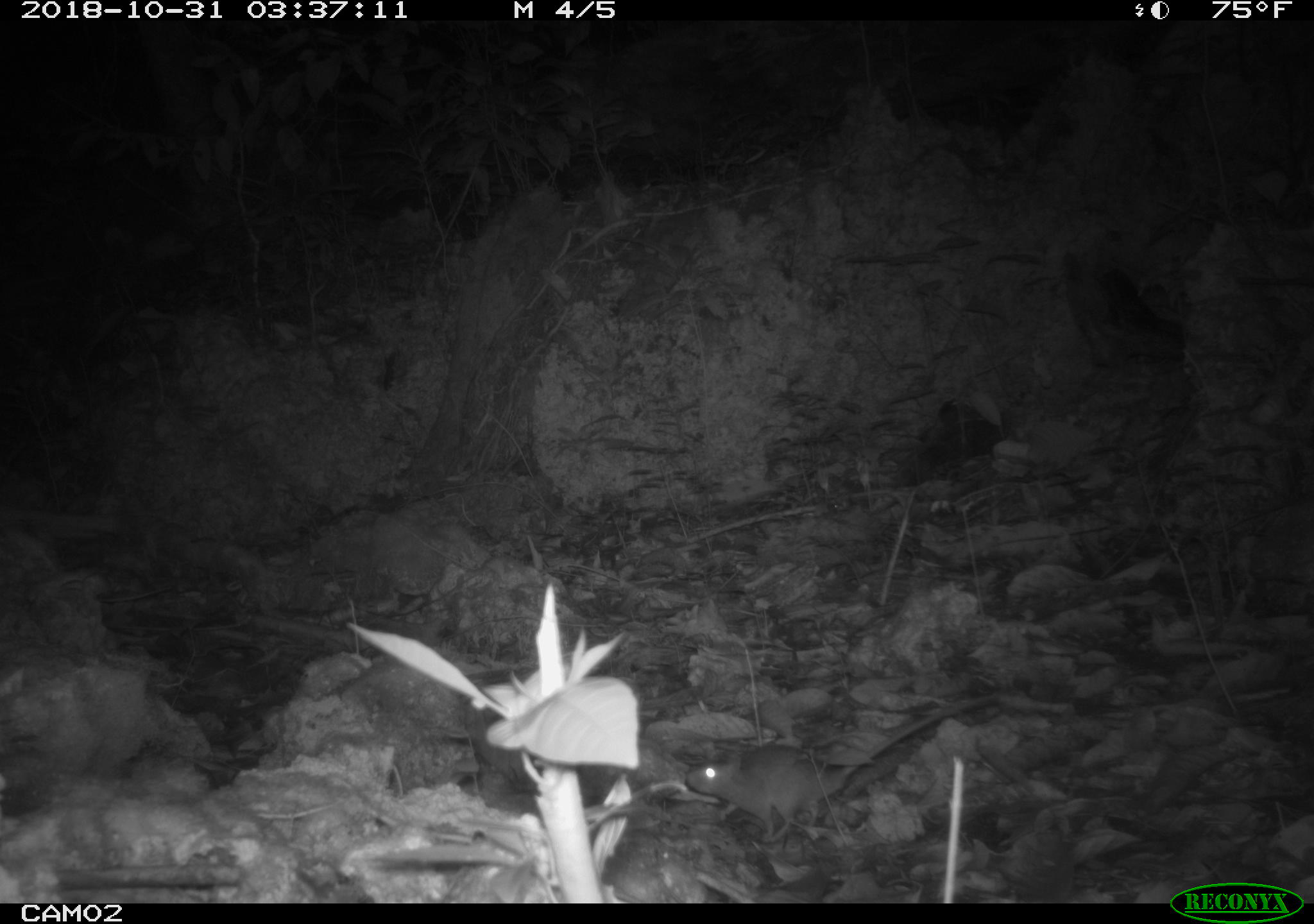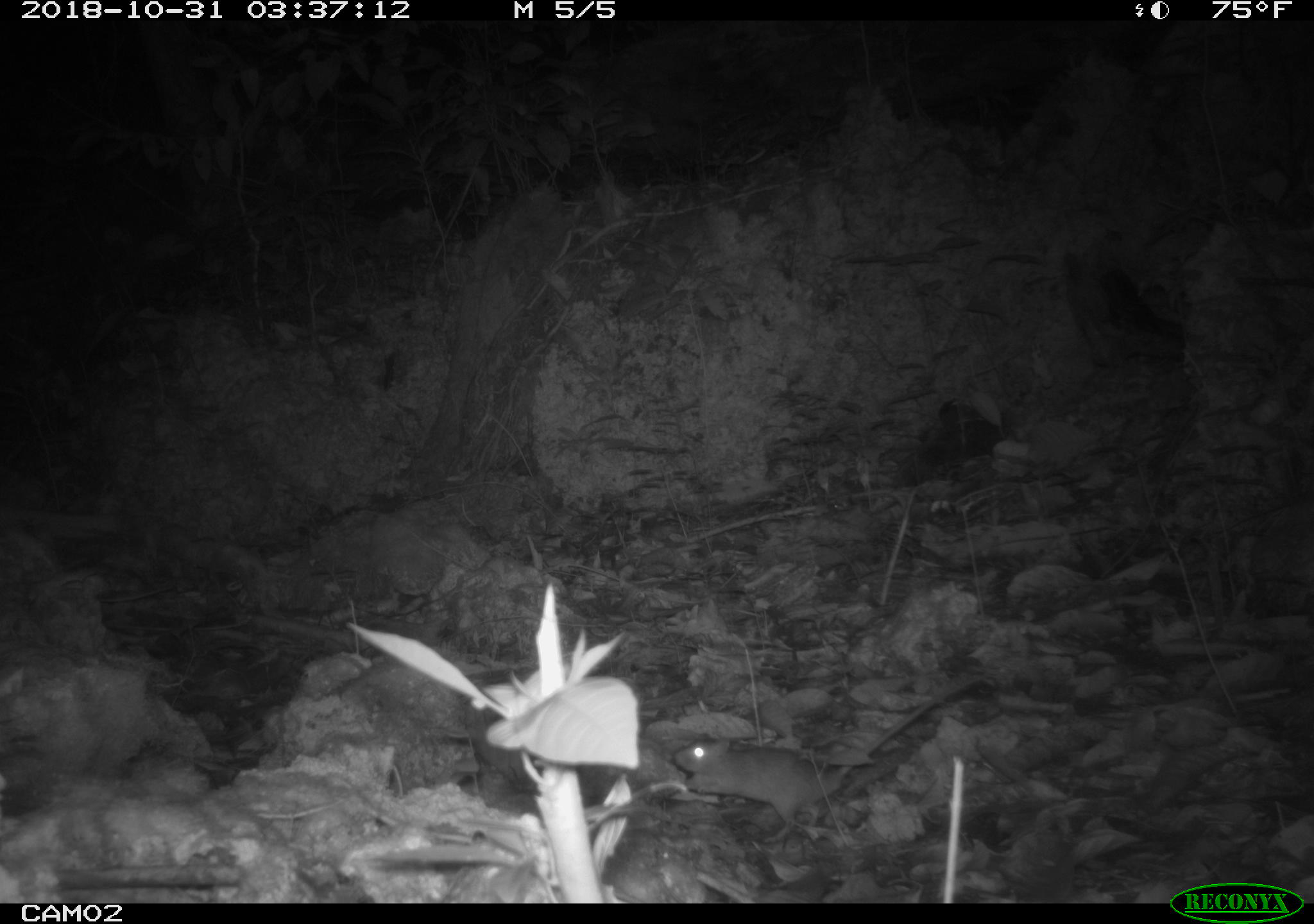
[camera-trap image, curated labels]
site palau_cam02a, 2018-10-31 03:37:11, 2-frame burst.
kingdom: Animalia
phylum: Chordata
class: Mammalia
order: Rodentia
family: Muridae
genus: Rattus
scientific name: Rattus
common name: rat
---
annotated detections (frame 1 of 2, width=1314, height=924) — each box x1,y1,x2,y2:
rat: 680,692,980,850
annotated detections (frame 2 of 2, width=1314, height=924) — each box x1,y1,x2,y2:
rat: 667,669,982,851